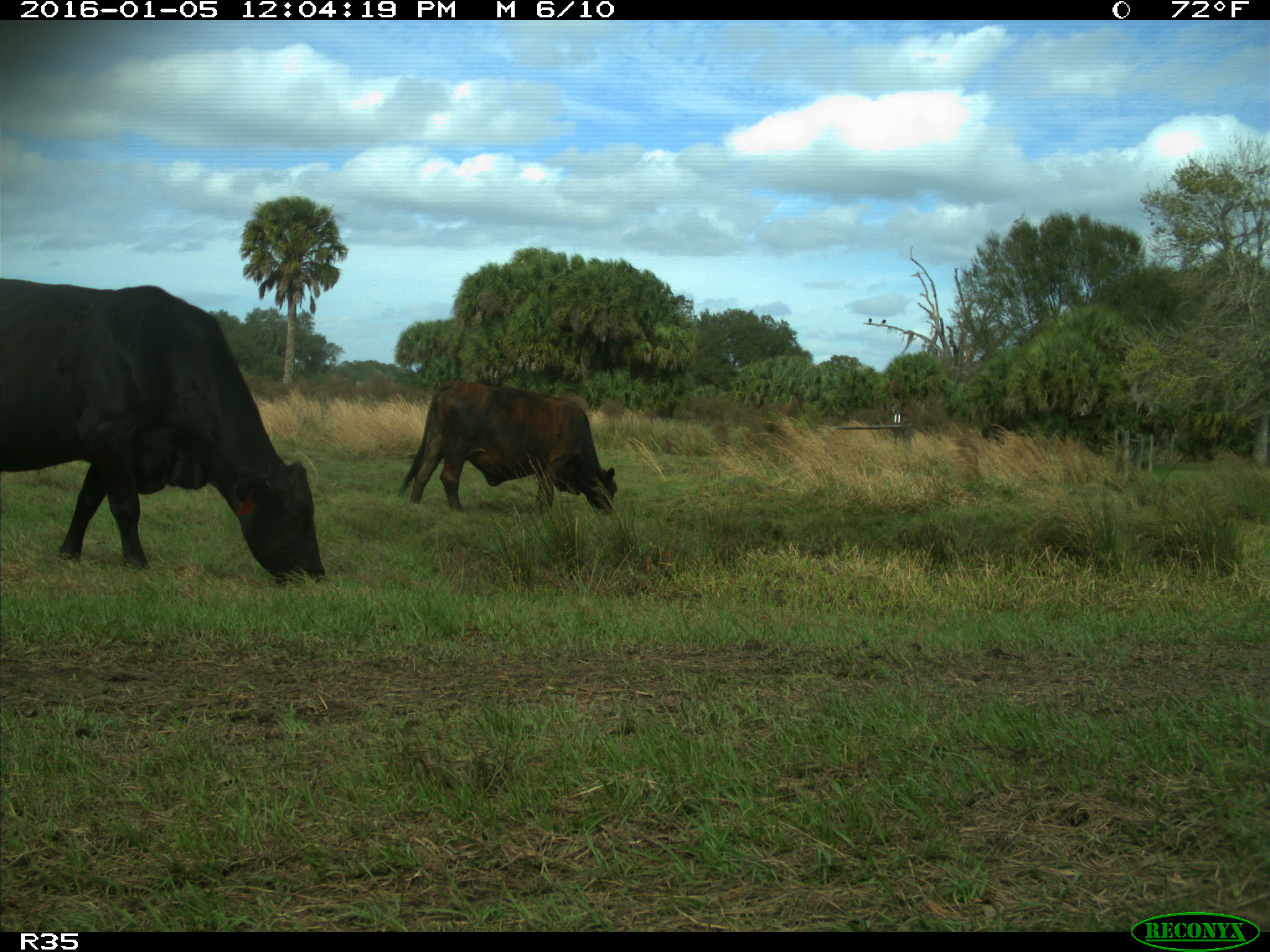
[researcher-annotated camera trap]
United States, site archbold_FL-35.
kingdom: Animalia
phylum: Chordata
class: Mammalia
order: Artiodactyla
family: Bovidae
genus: Bos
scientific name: Bos taurus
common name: domestic cow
Bos taurus (domestic cow).